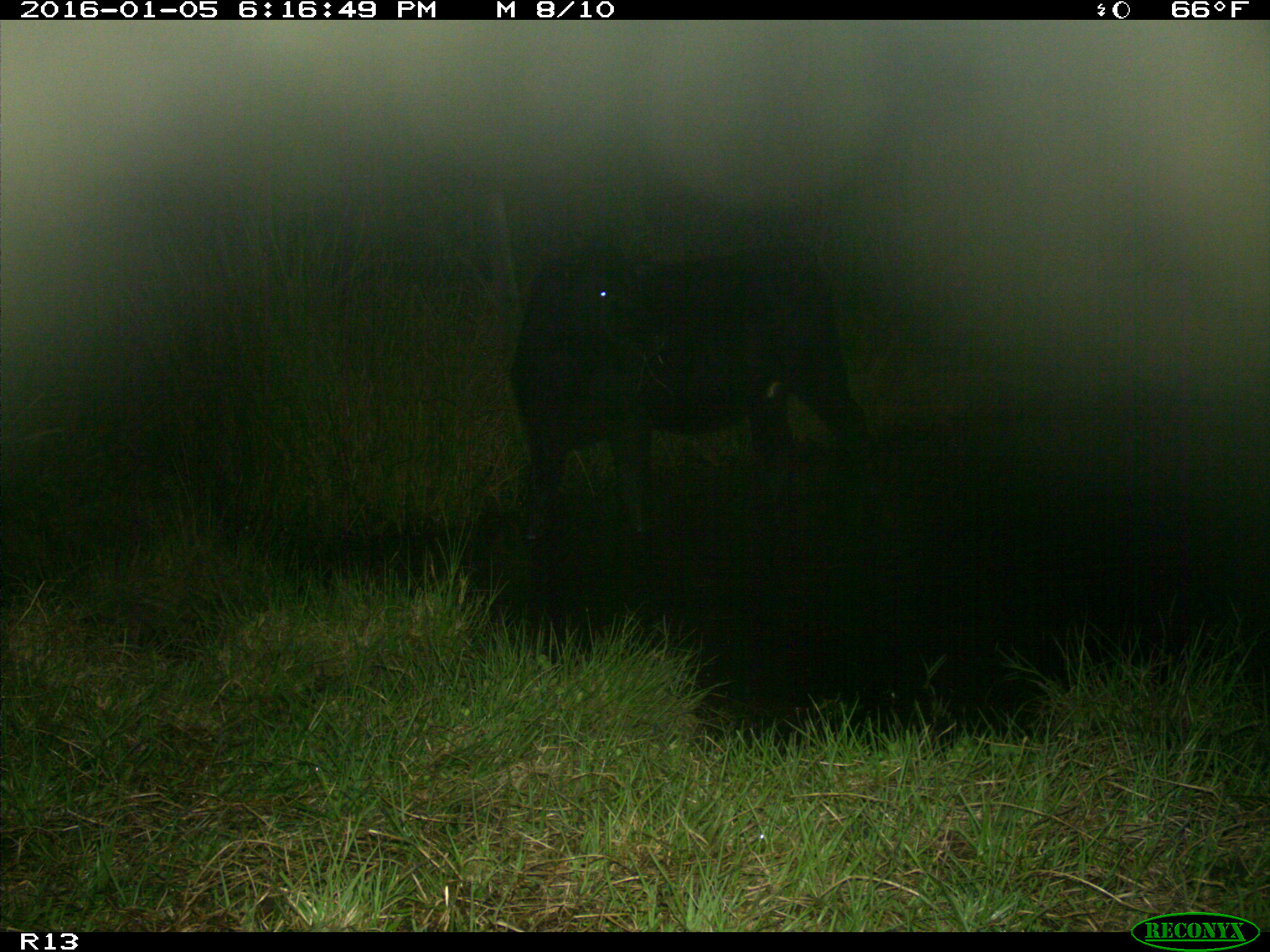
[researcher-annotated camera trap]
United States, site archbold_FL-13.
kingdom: Animalia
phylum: Chordata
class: Mammalia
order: Artiodactyla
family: Bovidae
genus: Bos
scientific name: Bos taurus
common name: domestic cow